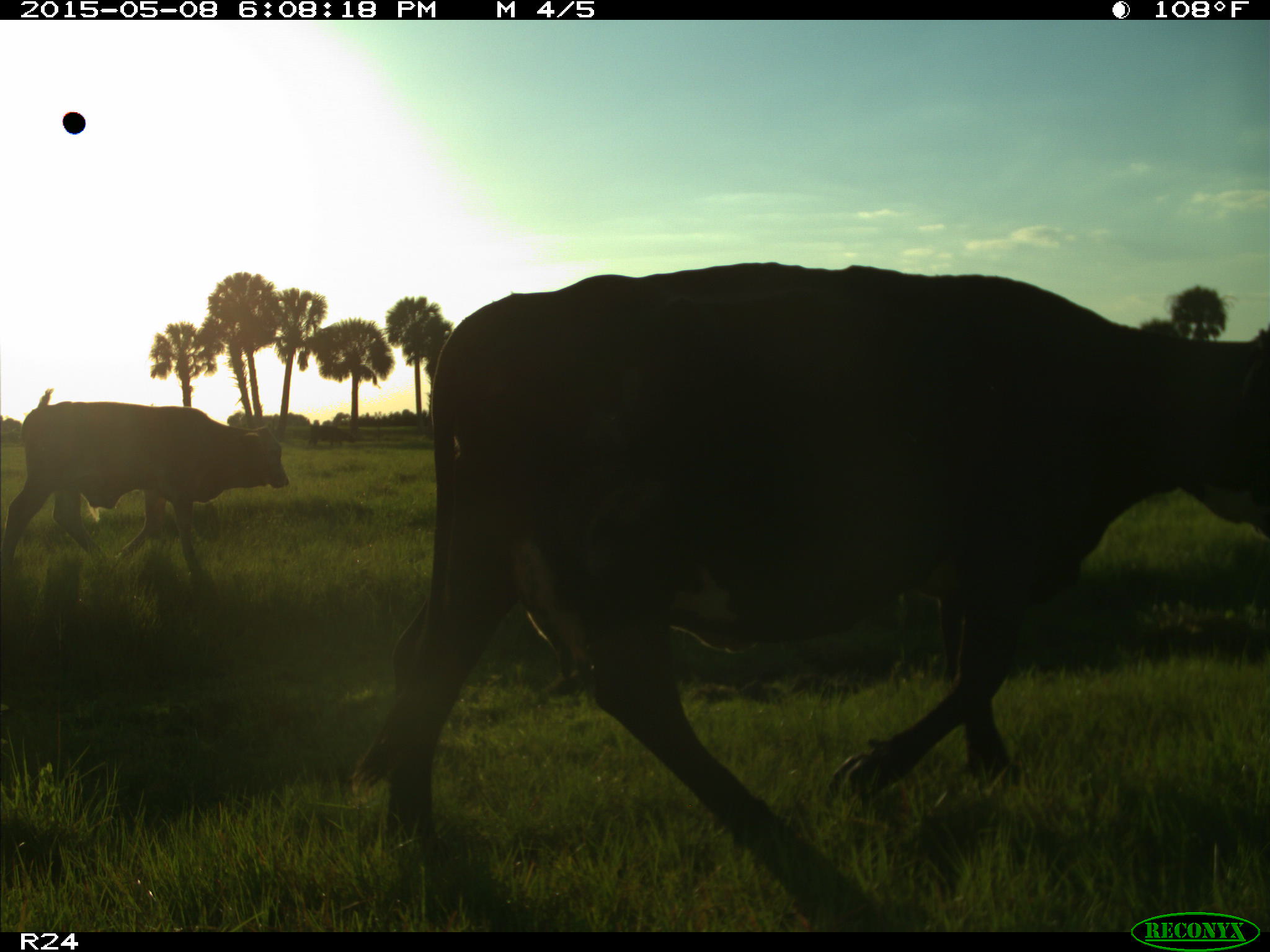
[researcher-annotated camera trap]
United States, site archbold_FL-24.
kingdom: Animalia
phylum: Chordata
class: Mammalia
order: Artiodactyla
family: Bovidae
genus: Bos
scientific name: Bos taurus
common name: domestic cow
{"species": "Bos taurus (domestic cow)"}